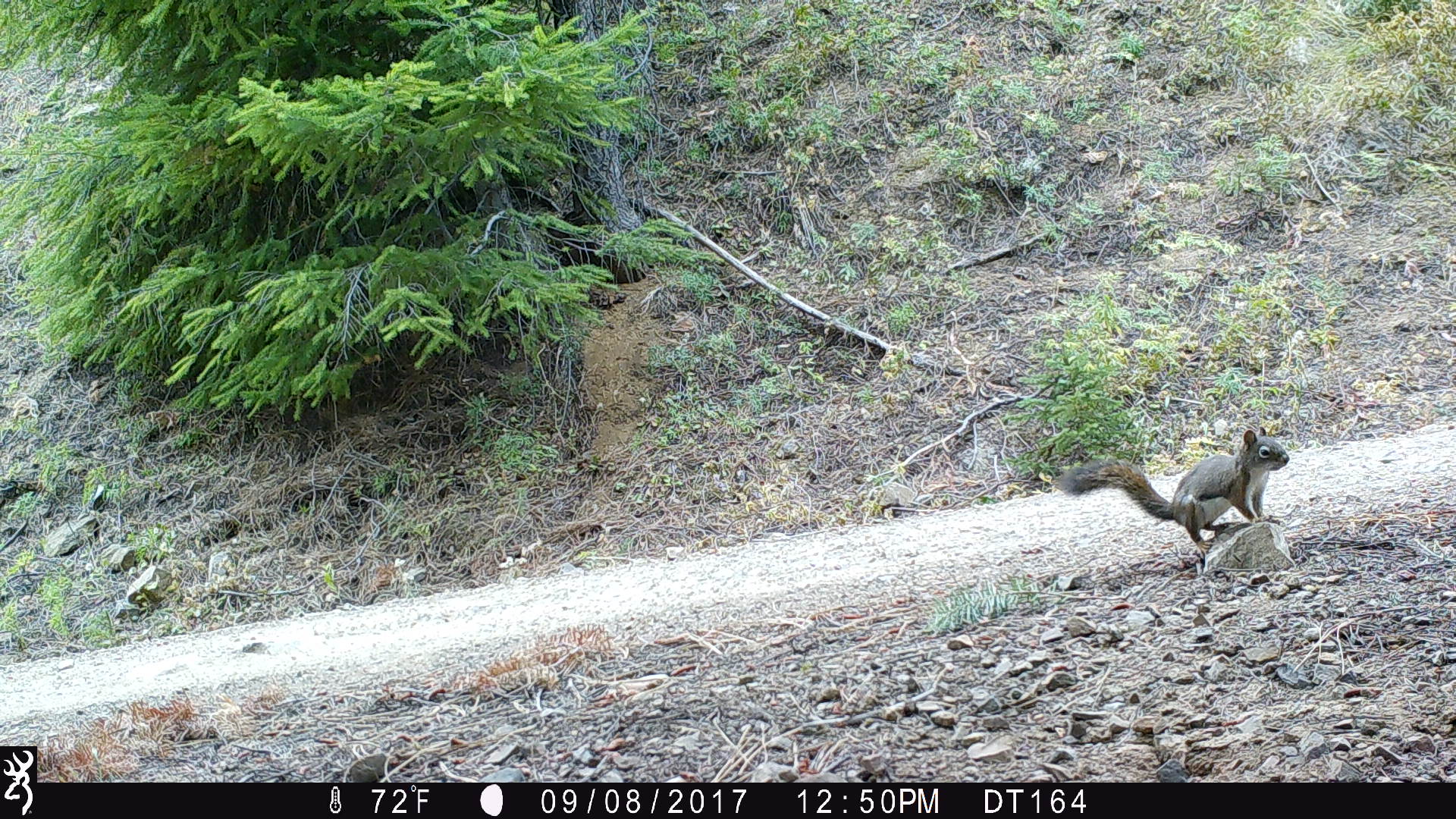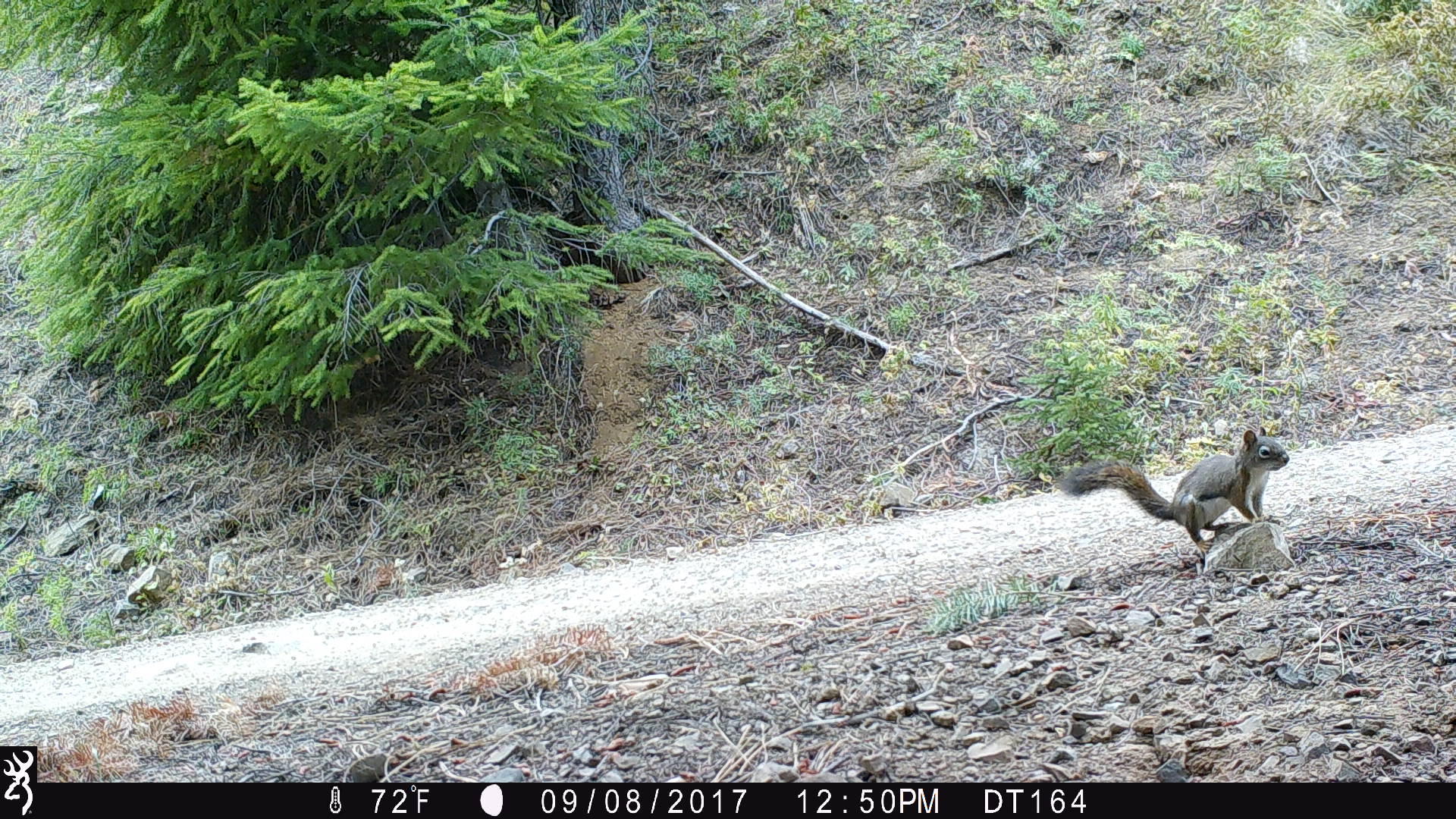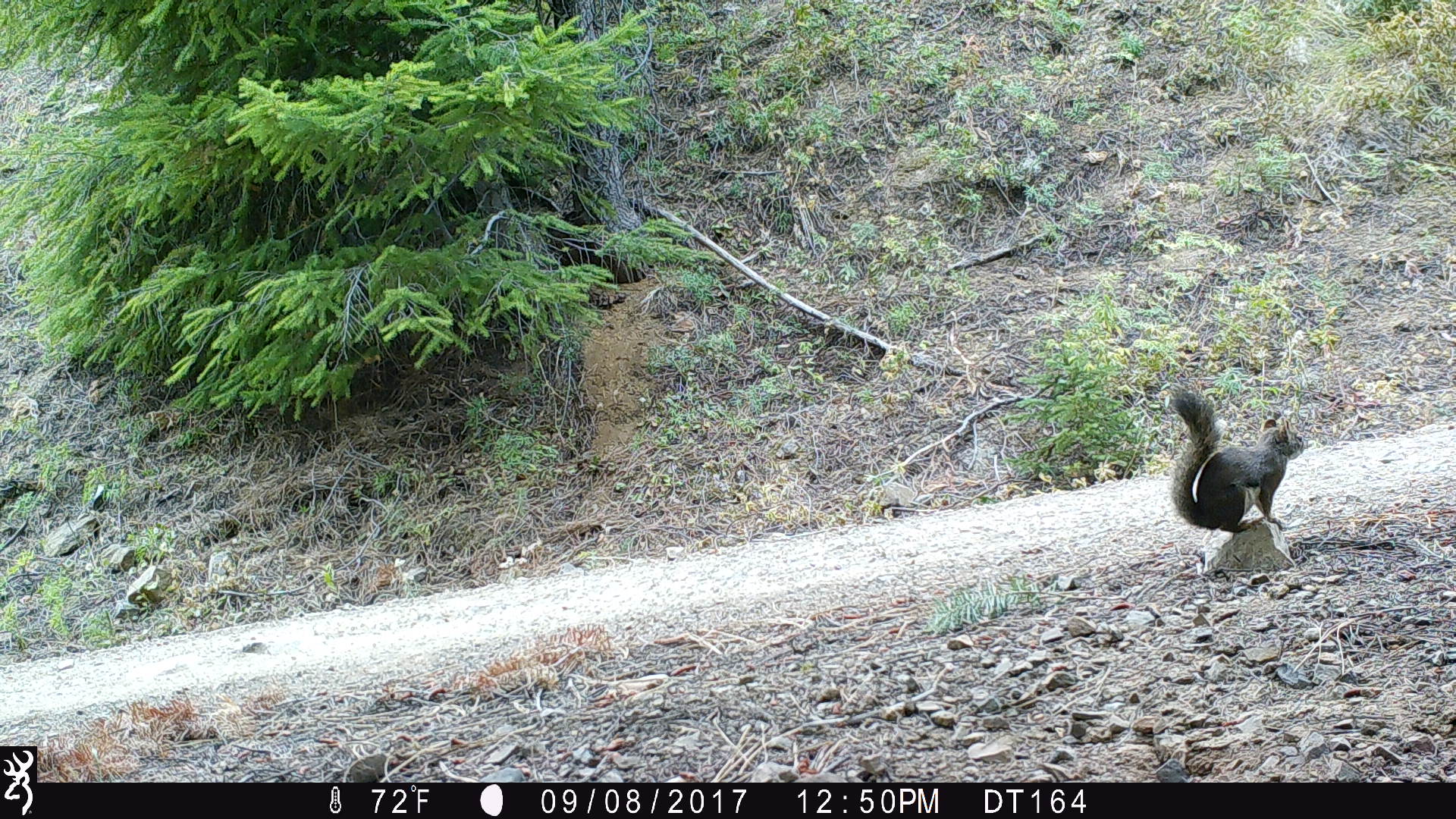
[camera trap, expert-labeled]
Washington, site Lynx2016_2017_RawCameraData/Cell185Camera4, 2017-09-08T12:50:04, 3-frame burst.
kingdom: Animalia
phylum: Chordata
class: Mammalia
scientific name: Mammalia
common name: small mammal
Small mammal (Mammalia). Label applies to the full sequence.